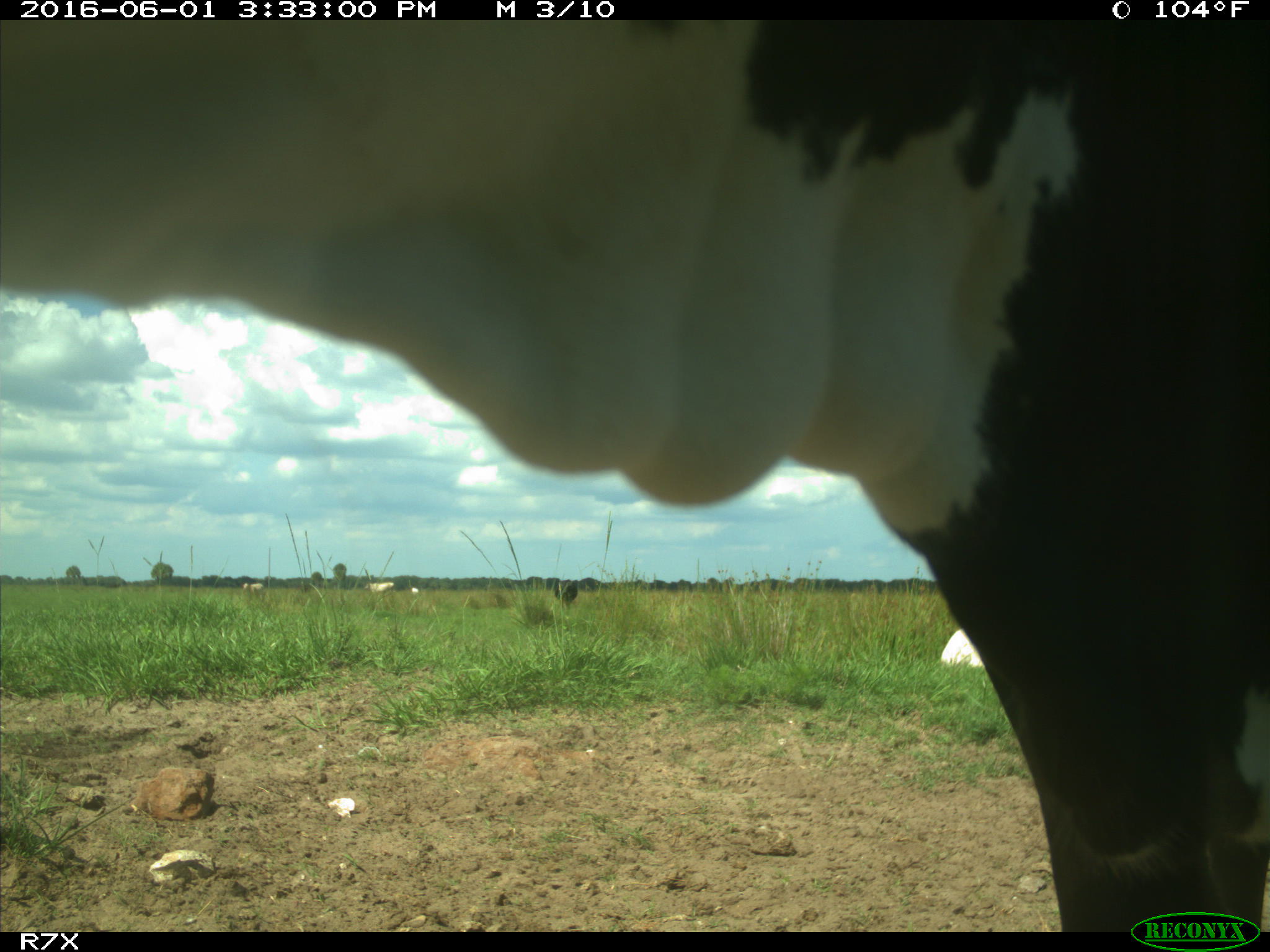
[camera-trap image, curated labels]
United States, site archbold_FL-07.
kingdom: Animalia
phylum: Chordata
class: Mammalia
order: Artiodactyla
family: Bovidae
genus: Bos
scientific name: Bos taurus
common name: domestic cow